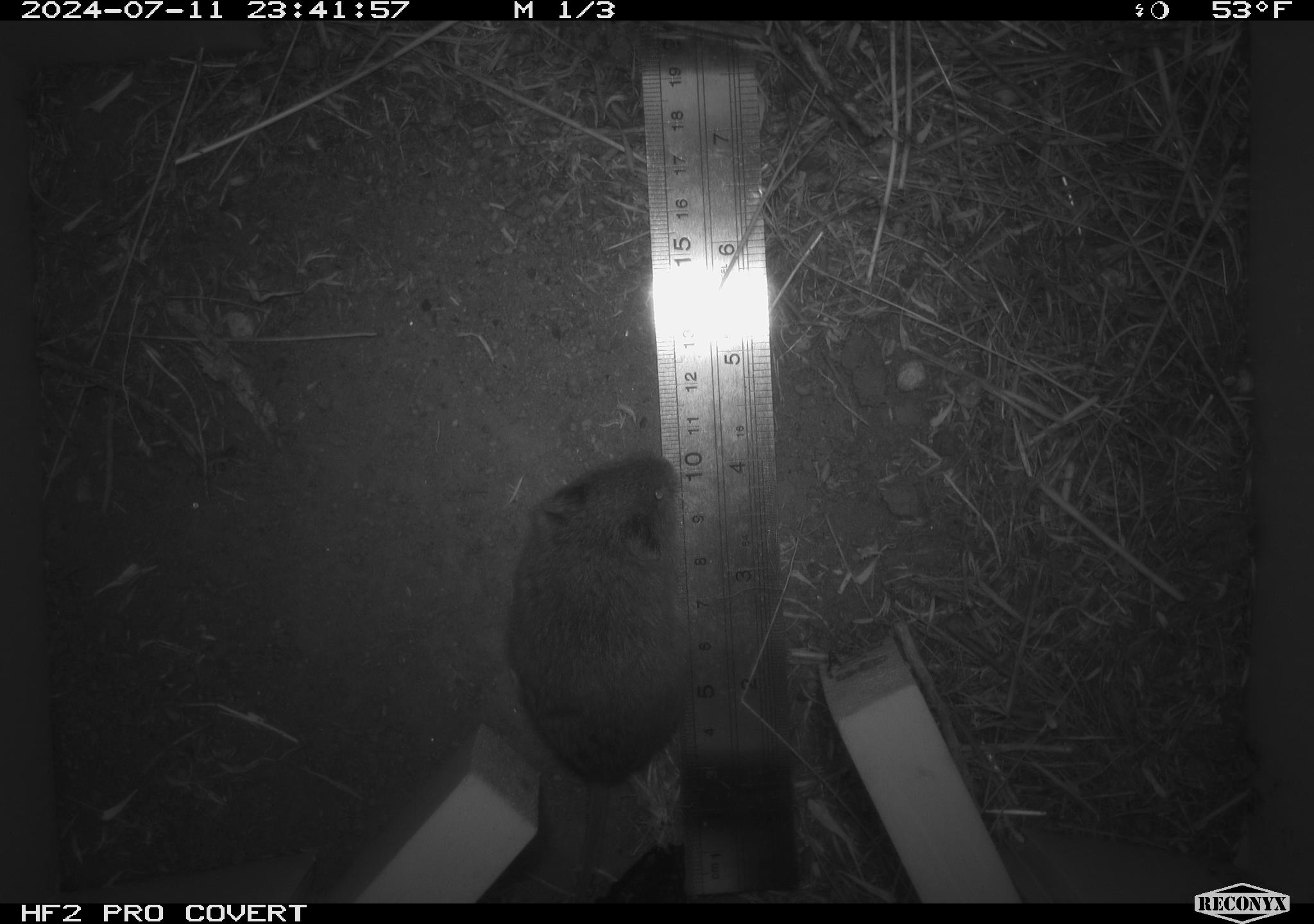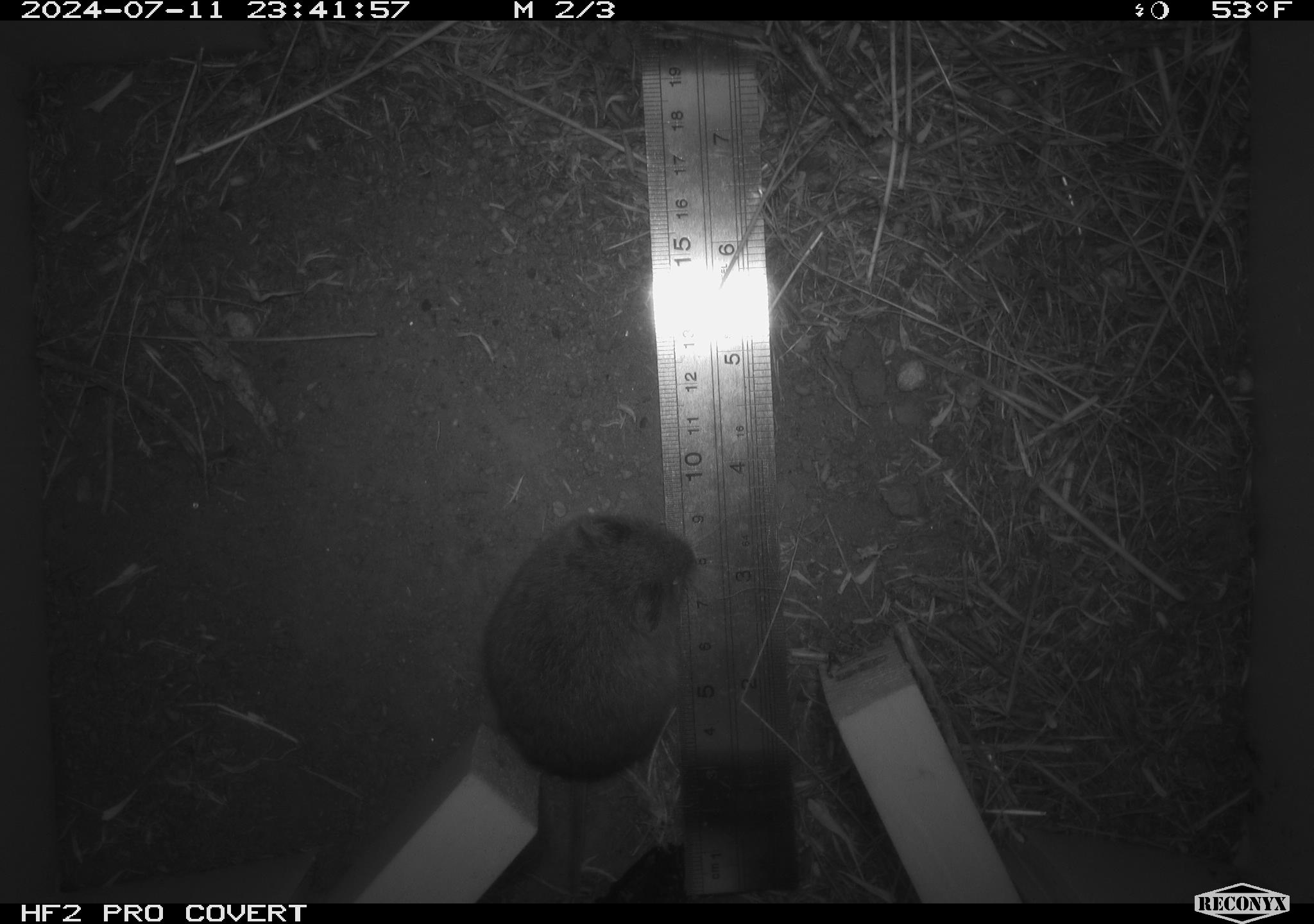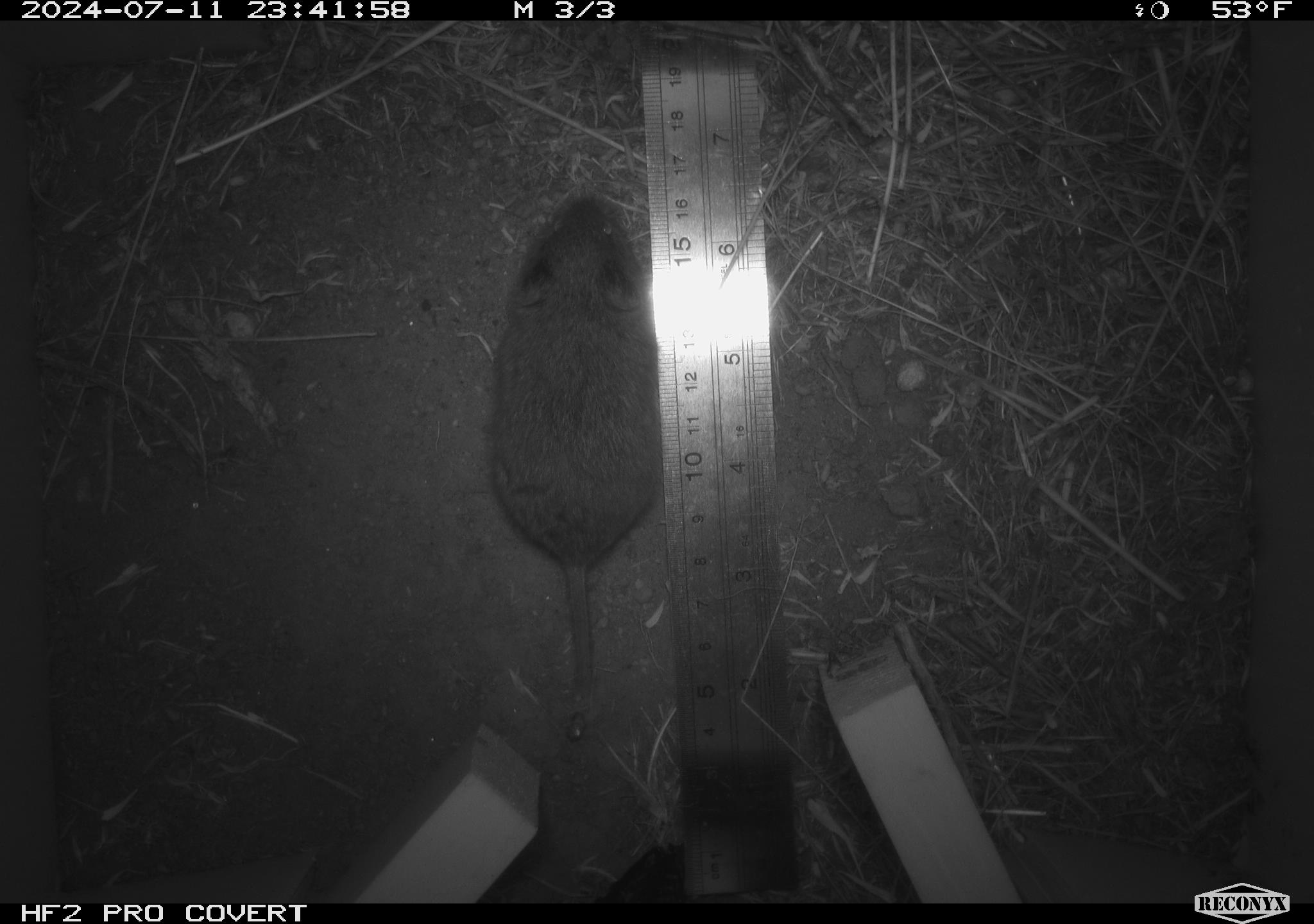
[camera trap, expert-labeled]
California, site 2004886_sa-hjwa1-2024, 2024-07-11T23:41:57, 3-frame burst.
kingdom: Animalia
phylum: Chordata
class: Mammalia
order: Rodentia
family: Cricetidae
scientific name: Cricetidae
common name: hamsters, voles, lemmings, and allies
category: cricetidae family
Cricetidae family (hamsters, voles, lemmings, and allies) (Cricetidae).